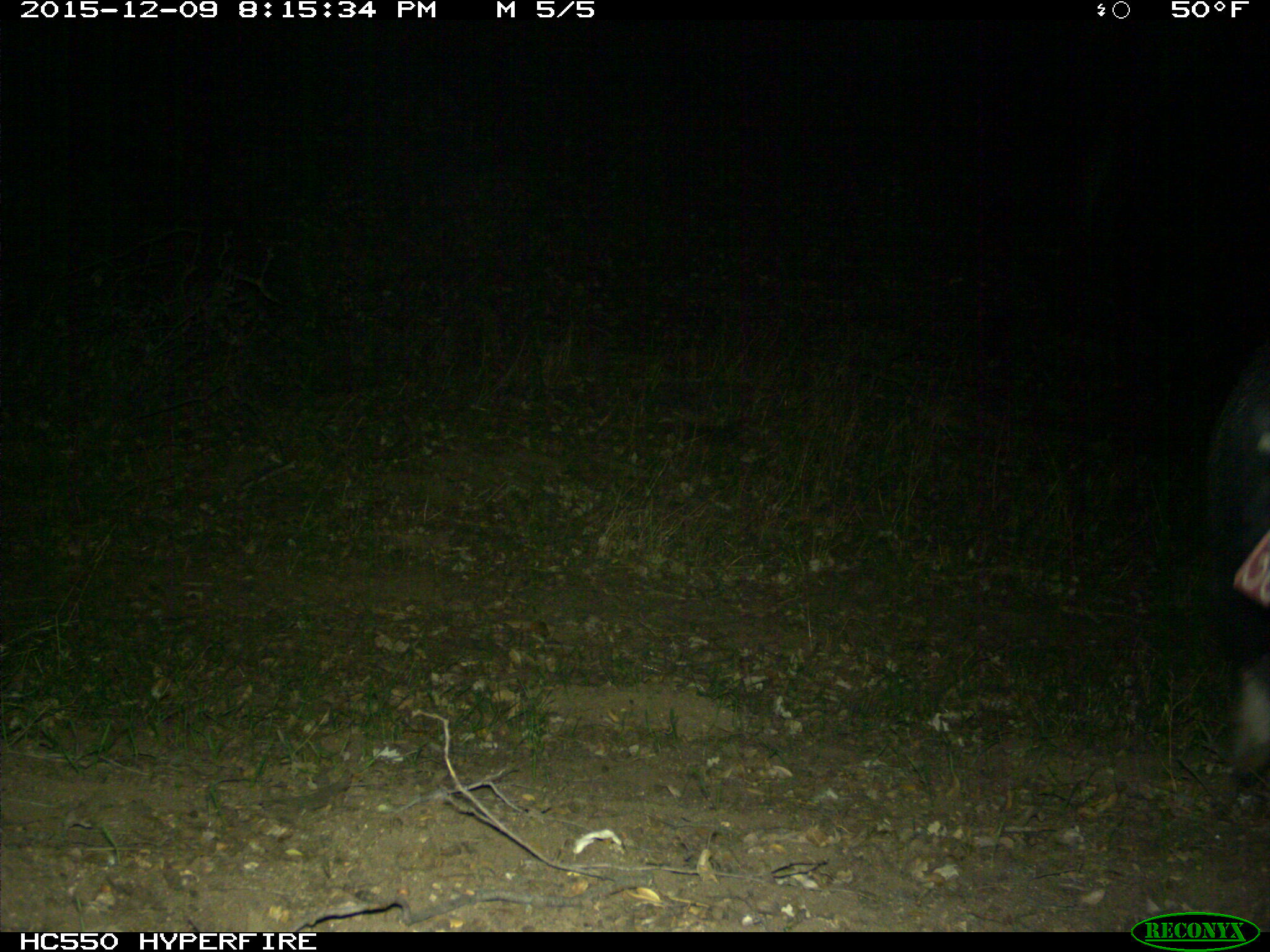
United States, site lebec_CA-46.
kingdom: Animalia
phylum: Chordata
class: Mammalia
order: Artiodactyla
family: Suidae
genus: Sus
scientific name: Sus scrofa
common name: wild boar